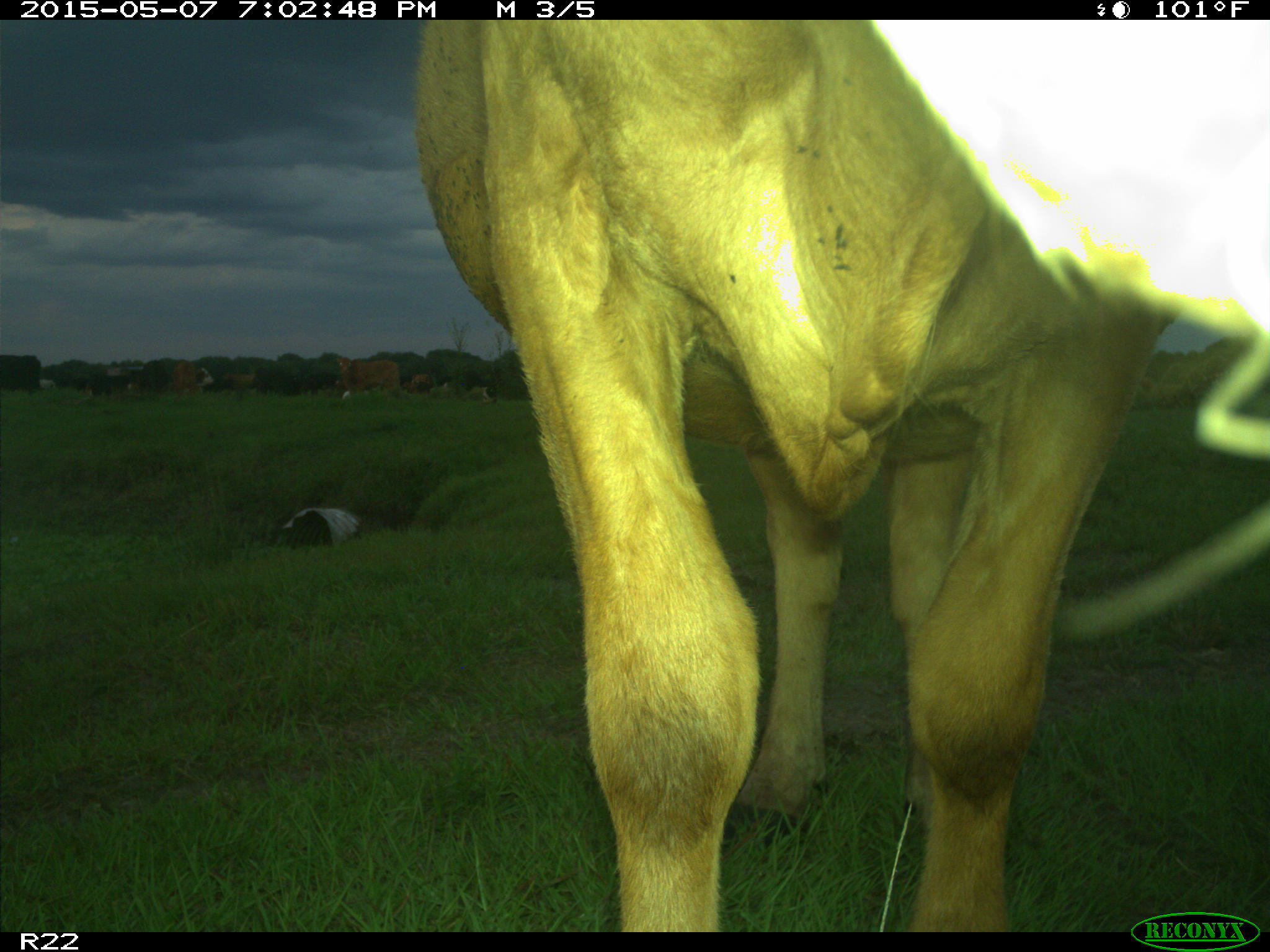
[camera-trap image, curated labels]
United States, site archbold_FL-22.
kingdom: Animalia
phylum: Chordata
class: Mammalia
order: Artiodactyla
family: Bovidae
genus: Bos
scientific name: Bos taurus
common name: domestic cow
Bos taurus (domestic cow).